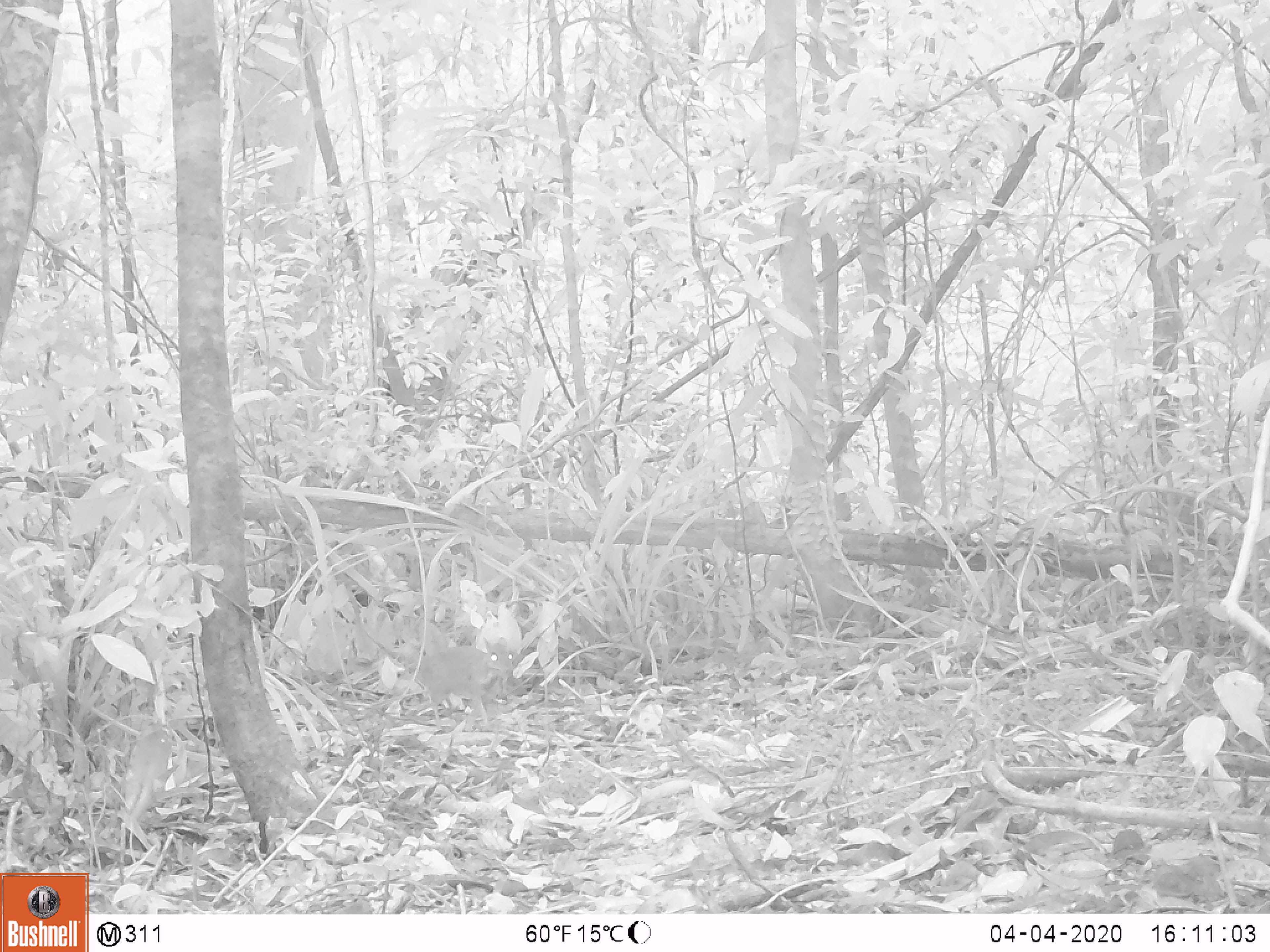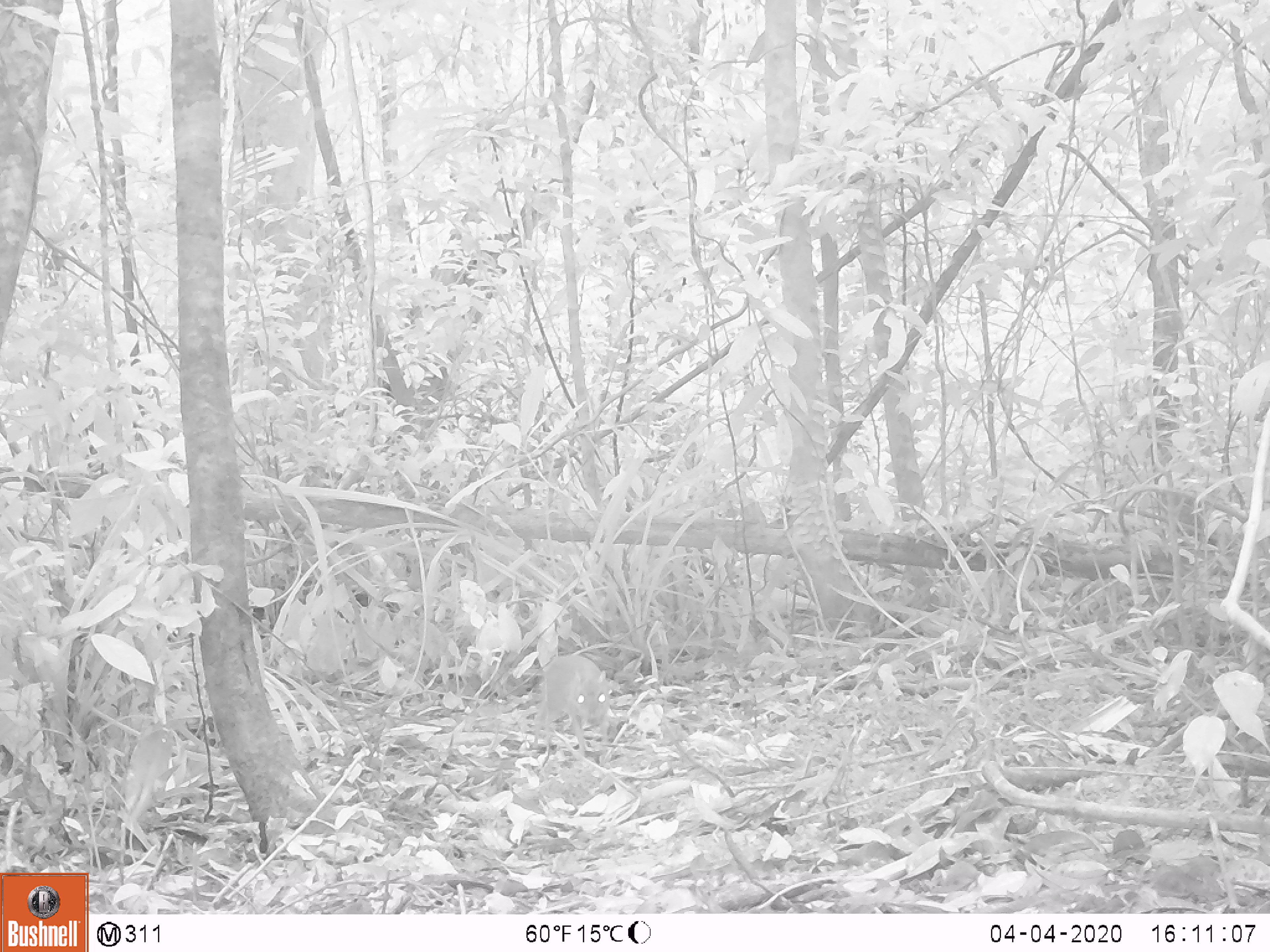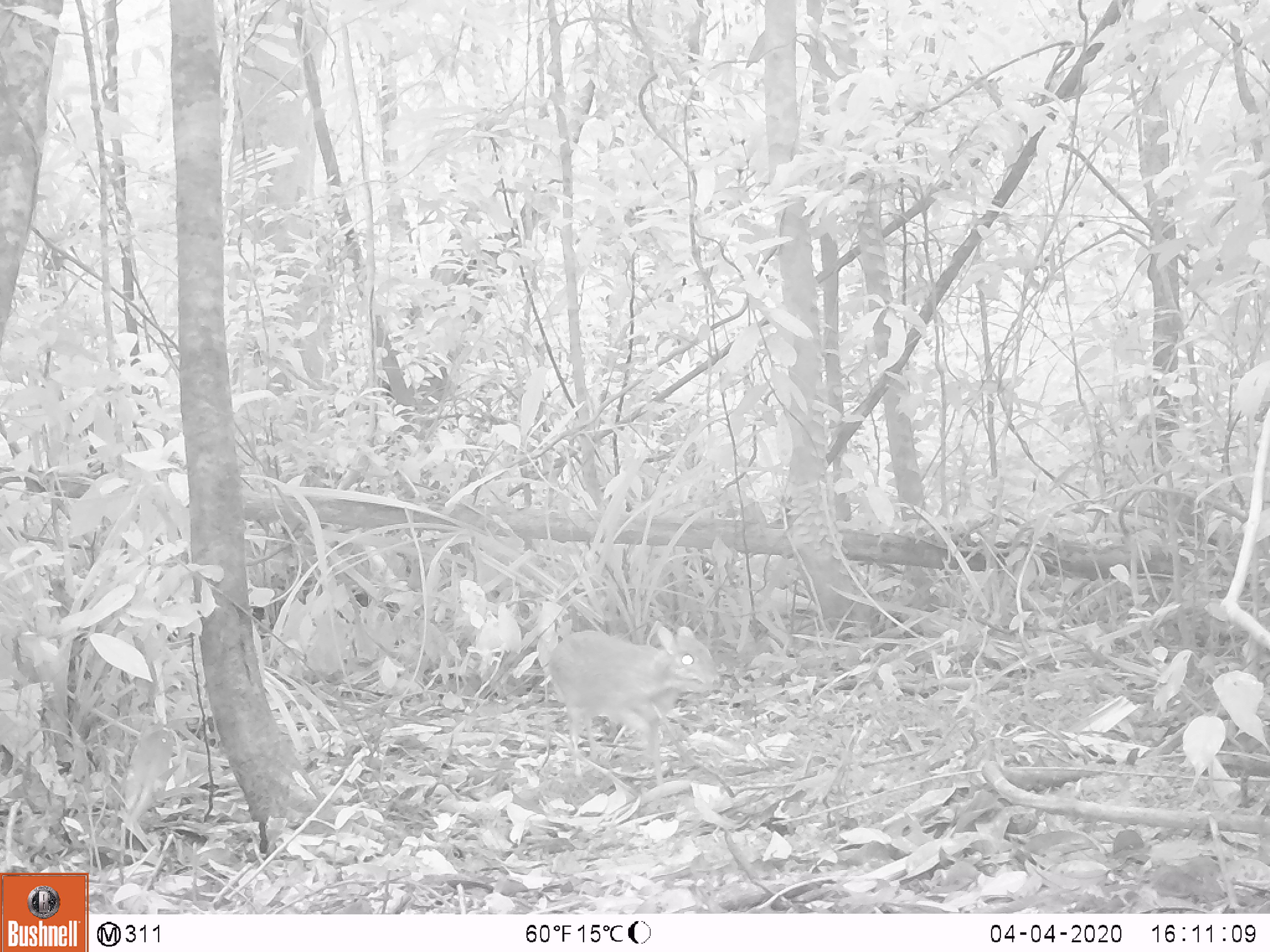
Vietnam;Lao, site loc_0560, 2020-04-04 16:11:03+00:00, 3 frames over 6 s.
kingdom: Animalia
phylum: Chordata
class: Mammalia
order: Artiodactyla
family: Tragulidae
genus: Moschiola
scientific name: Moschiola meminna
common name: chevrotain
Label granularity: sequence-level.